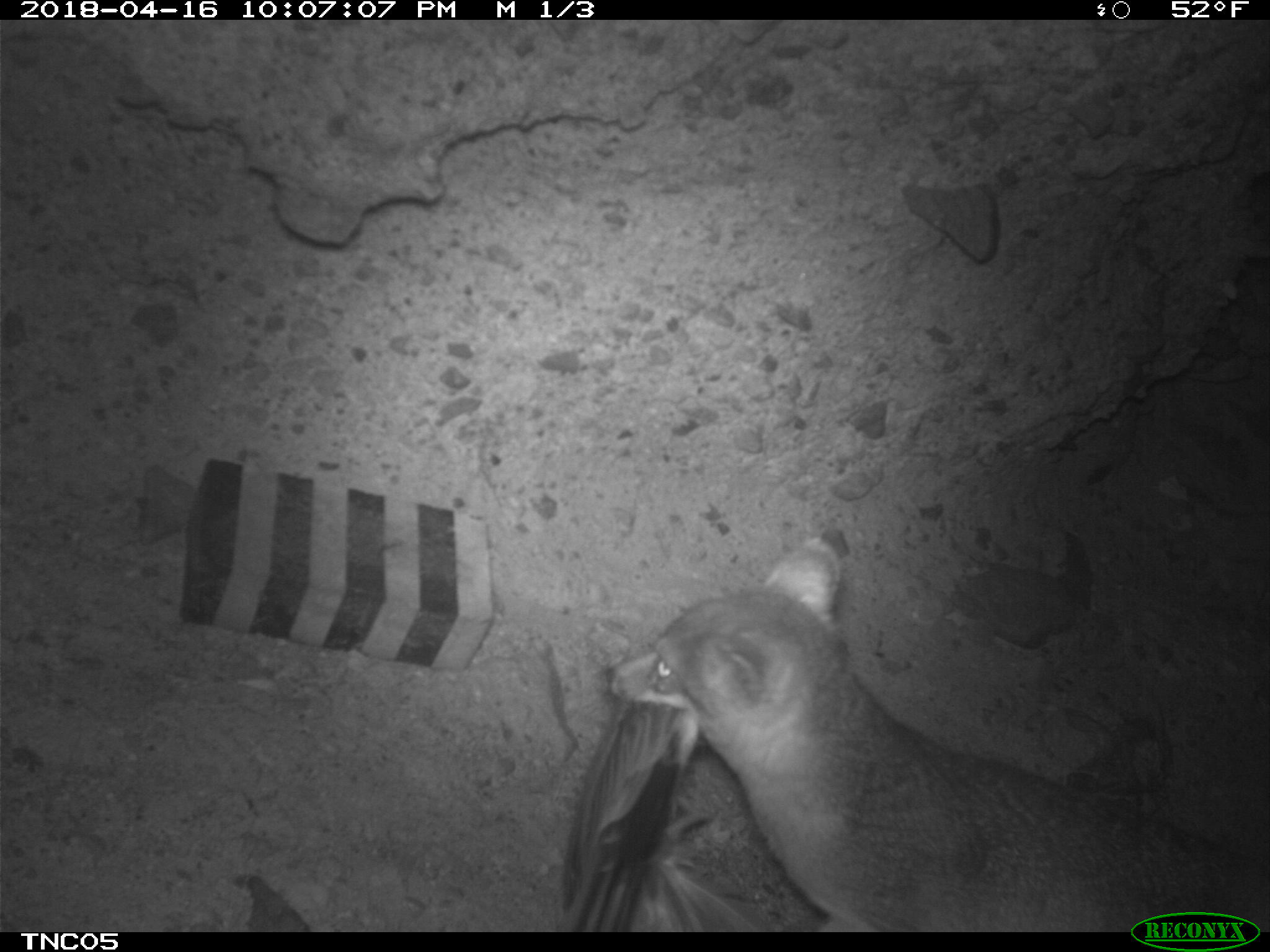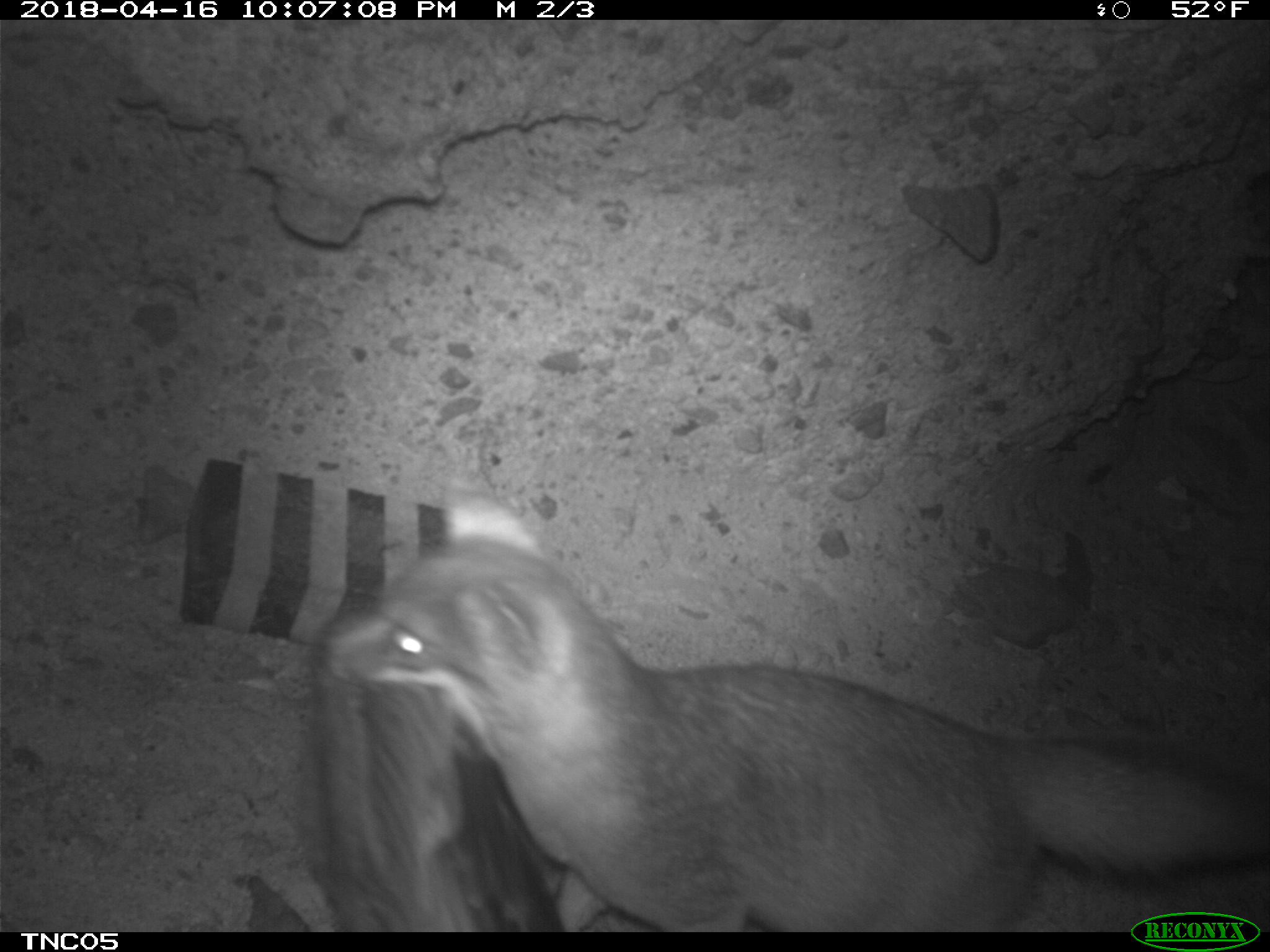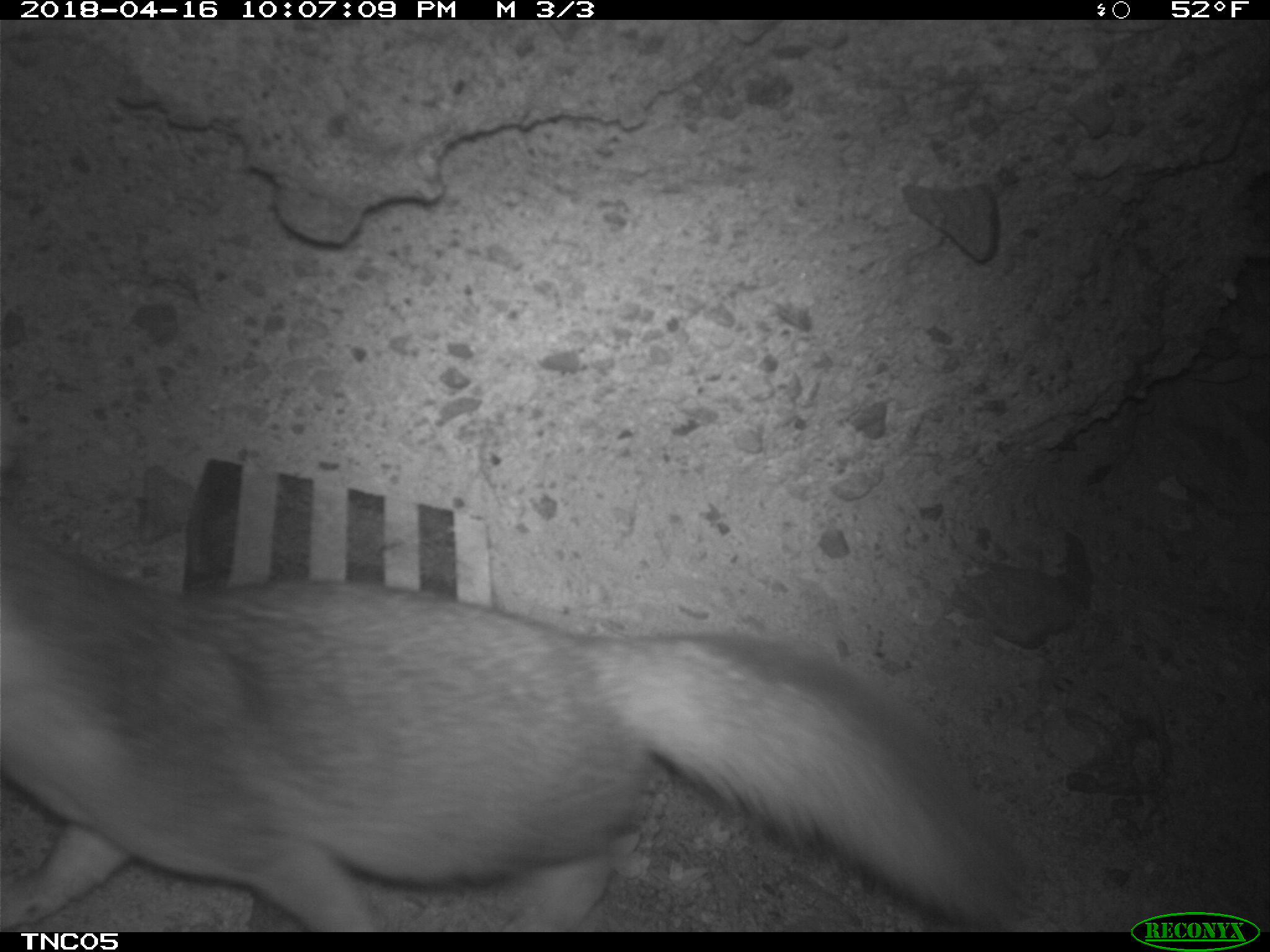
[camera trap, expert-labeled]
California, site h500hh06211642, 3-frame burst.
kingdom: Animalia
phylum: Chordata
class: Mammalia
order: Carnivora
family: Canidae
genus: Urocyon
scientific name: Urocyon littoralis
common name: island fox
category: fox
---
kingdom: Animalia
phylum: Chordata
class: Aves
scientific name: Aves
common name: bird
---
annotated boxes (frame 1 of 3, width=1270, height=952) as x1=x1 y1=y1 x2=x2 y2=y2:
bird: x1=564 y1=690 x2=757 y2=932
fox: x1=605 y1=540 x2=1269 y2=930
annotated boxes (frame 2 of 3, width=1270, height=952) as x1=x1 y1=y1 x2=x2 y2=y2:
bird: x1=303 y1=624 x2=560 y2=931
fox: x1=322 y1=469 x2=1269 y2=931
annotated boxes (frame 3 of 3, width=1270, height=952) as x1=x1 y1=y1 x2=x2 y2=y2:
fox: x1=0 y1=513 x2=1021 y2=932